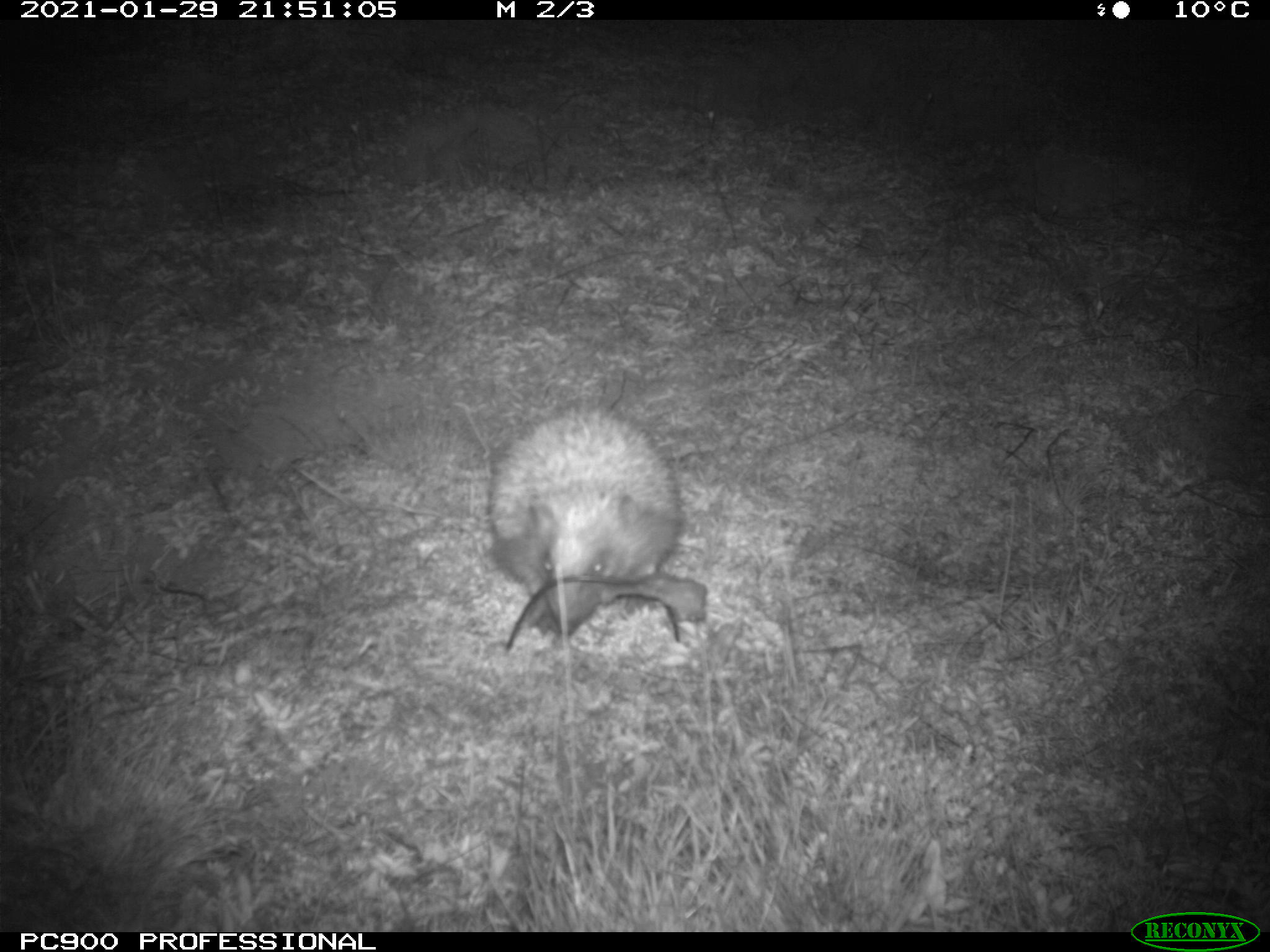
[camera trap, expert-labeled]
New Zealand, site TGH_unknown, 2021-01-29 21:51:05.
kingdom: Animalia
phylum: Chordata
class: Mammalia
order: Eulipotyphla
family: Erinaceidae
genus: Erinaceus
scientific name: Erinaceus europaeus europaeus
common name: european hedgehog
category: hedgehog